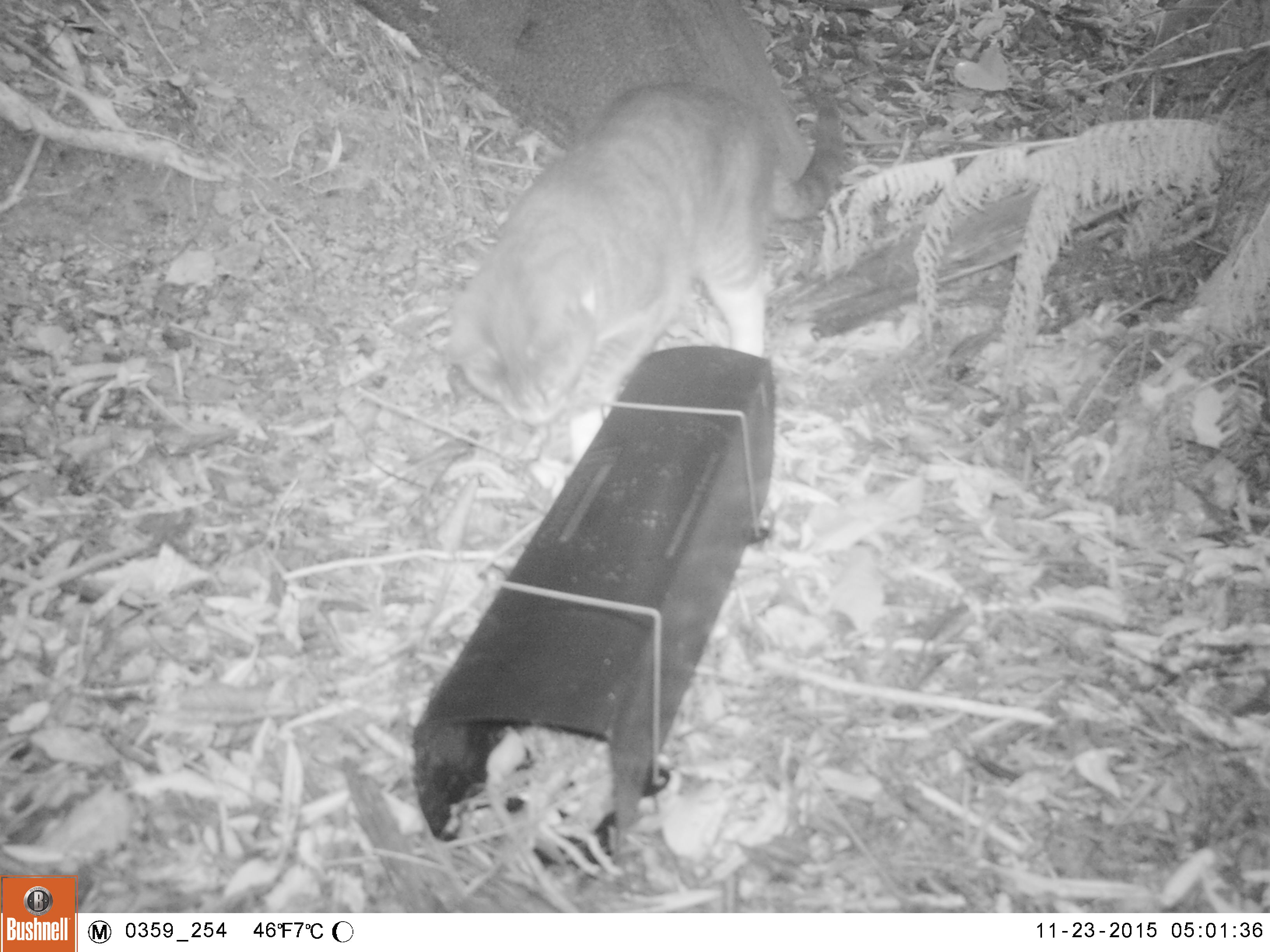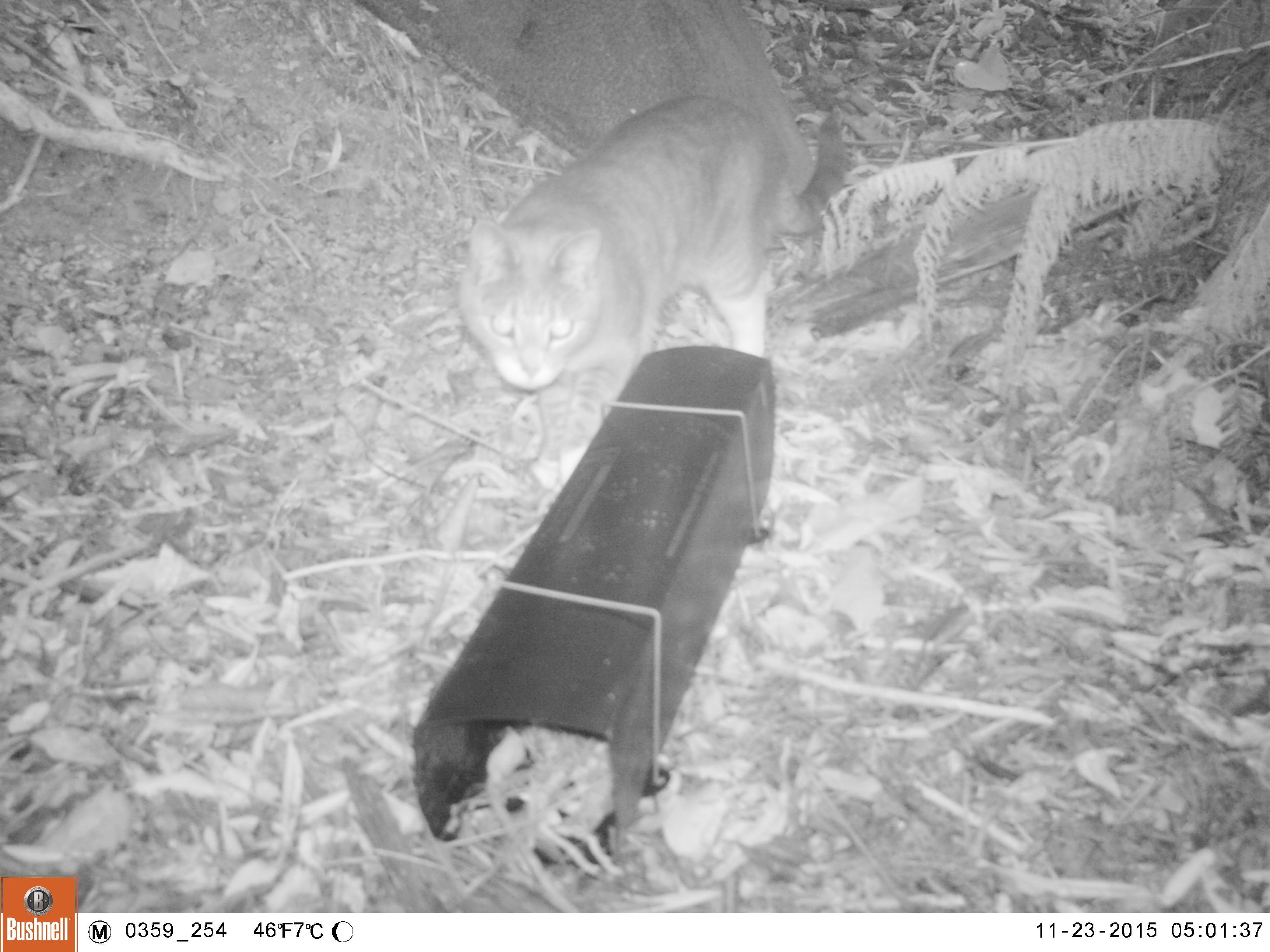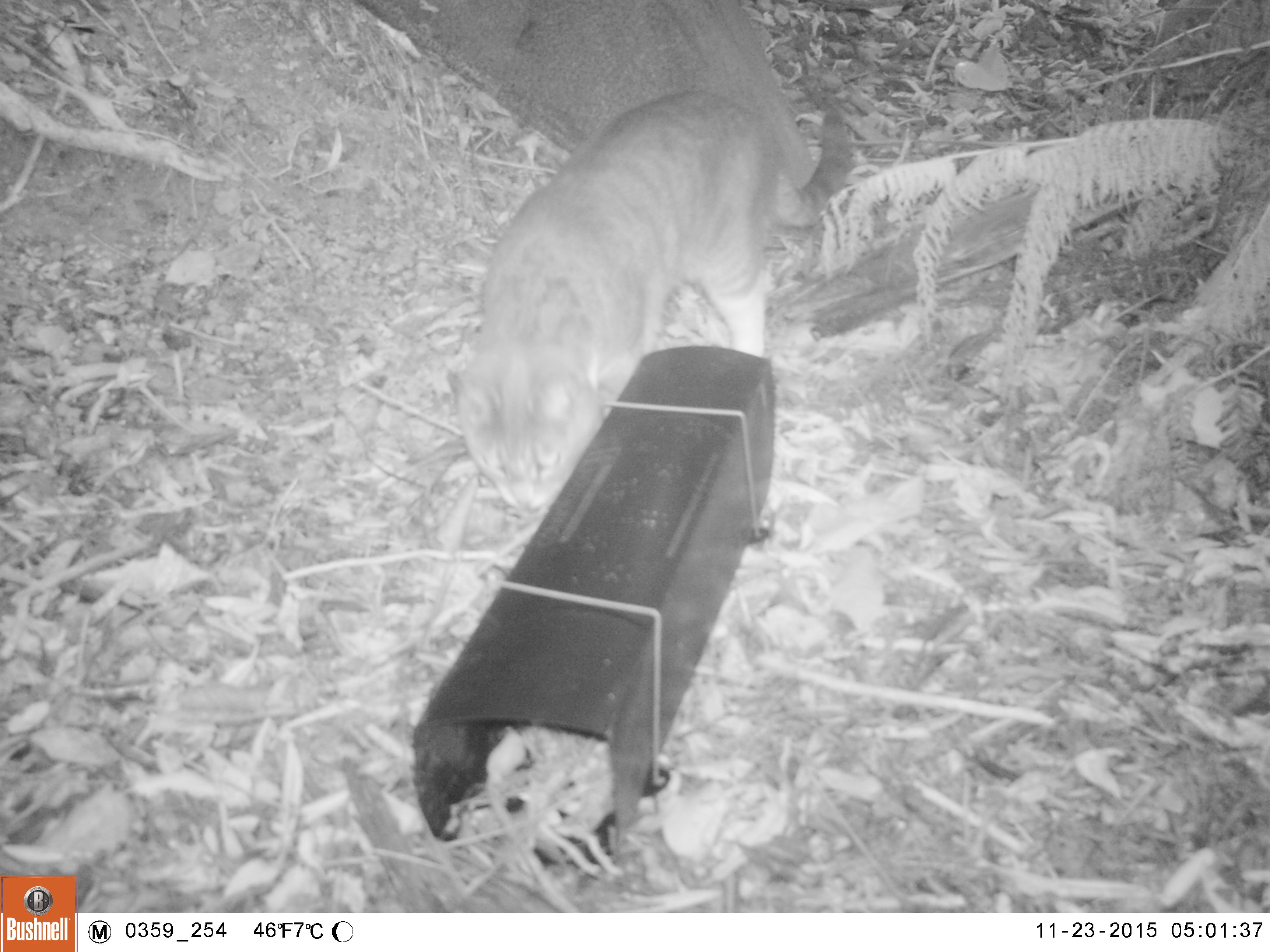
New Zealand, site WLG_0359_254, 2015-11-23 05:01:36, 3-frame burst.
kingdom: Animalia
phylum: Chordata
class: Mammalia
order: Carnivora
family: Felidae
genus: Felis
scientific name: Felis catus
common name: domestic cat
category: cat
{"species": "cat (domestic cat) (Felis catus)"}